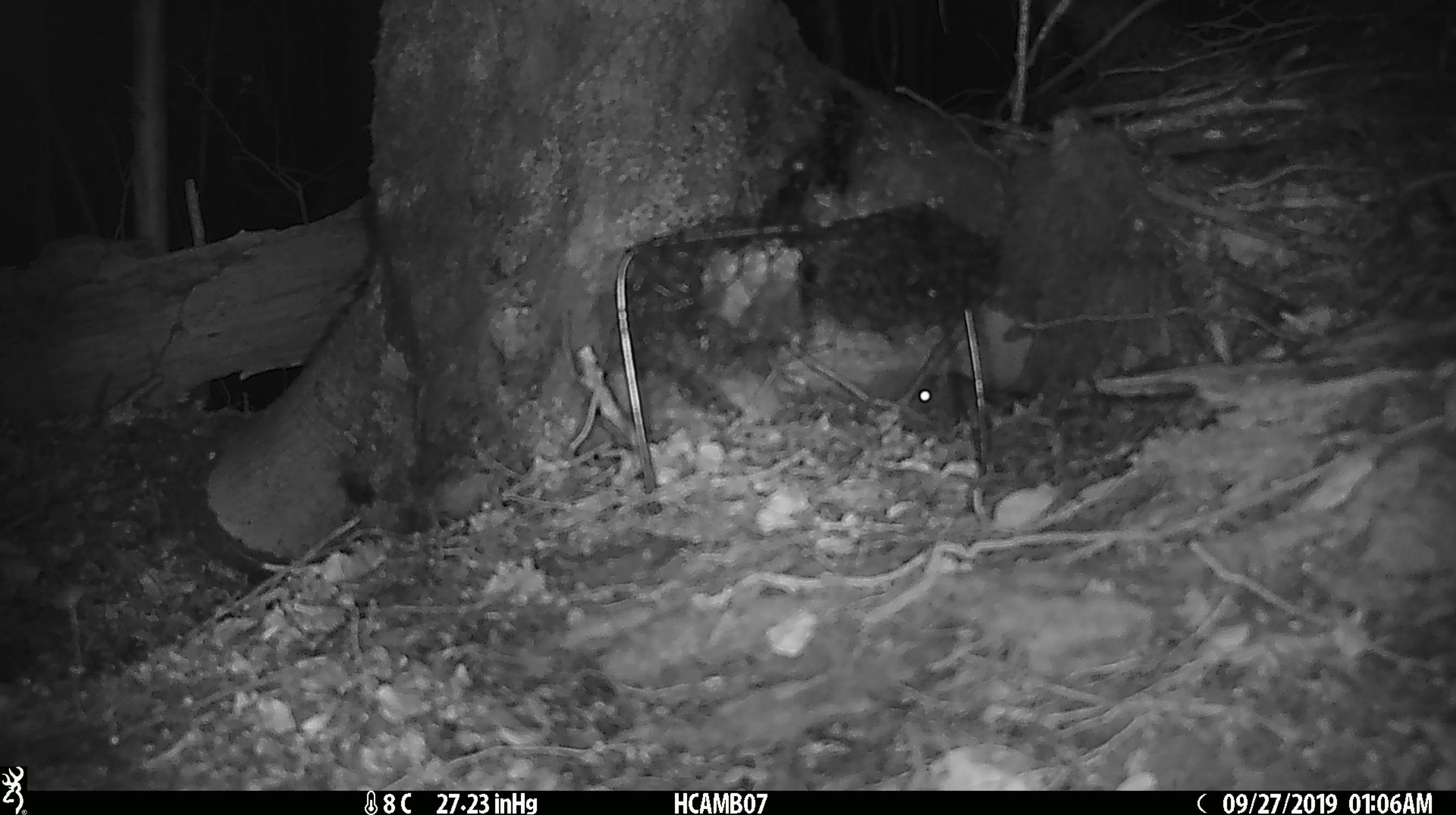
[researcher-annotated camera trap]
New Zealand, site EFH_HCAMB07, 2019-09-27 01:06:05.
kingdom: Animalia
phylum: Chordata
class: Mammalia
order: Rodentia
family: Muridae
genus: Mus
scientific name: Mus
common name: mouse